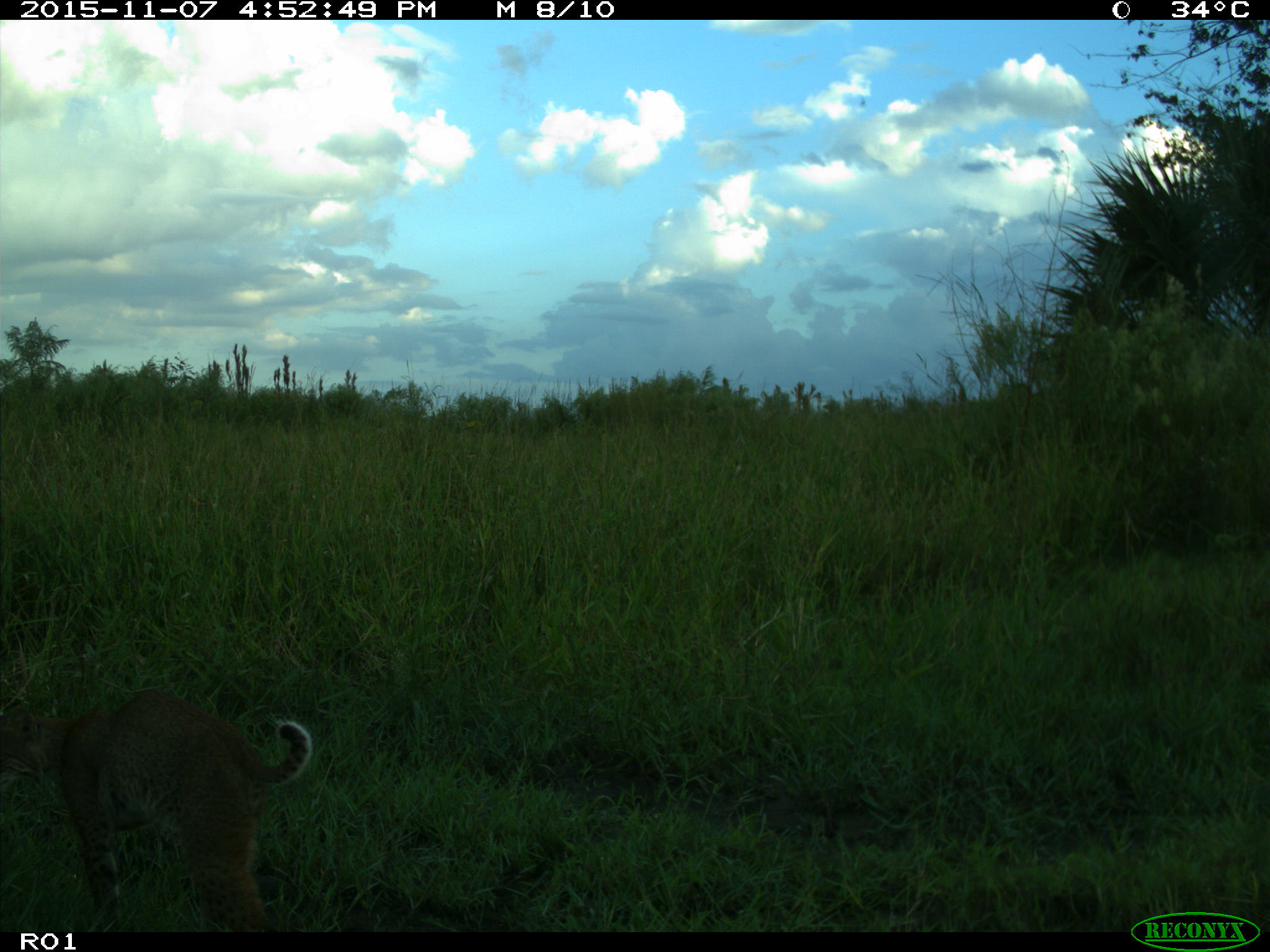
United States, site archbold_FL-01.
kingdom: Animalia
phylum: Chordata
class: Mammalia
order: Carnivora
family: Felidae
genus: Lynx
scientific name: Lynx rufus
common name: bobcat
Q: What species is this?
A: Lynx rufus (bobcat).